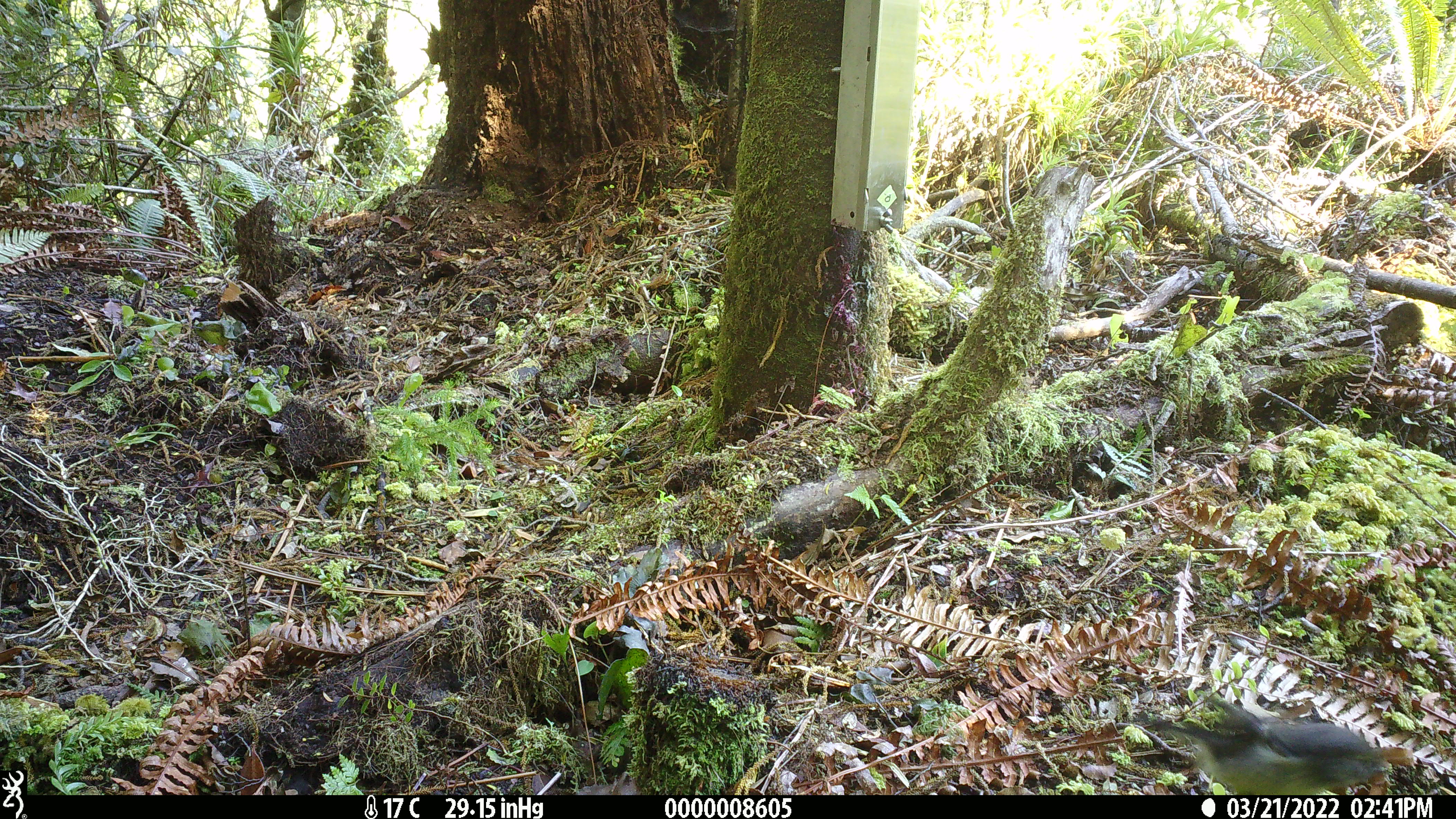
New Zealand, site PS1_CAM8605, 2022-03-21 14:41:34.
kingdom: Animalia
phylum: Chordata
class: Aves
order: Passeriformes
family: Petroicidae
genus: Petroica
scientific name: Petroica australis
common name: new zealand robin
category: robin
Robin (new zealand robin) (Petroica australis).